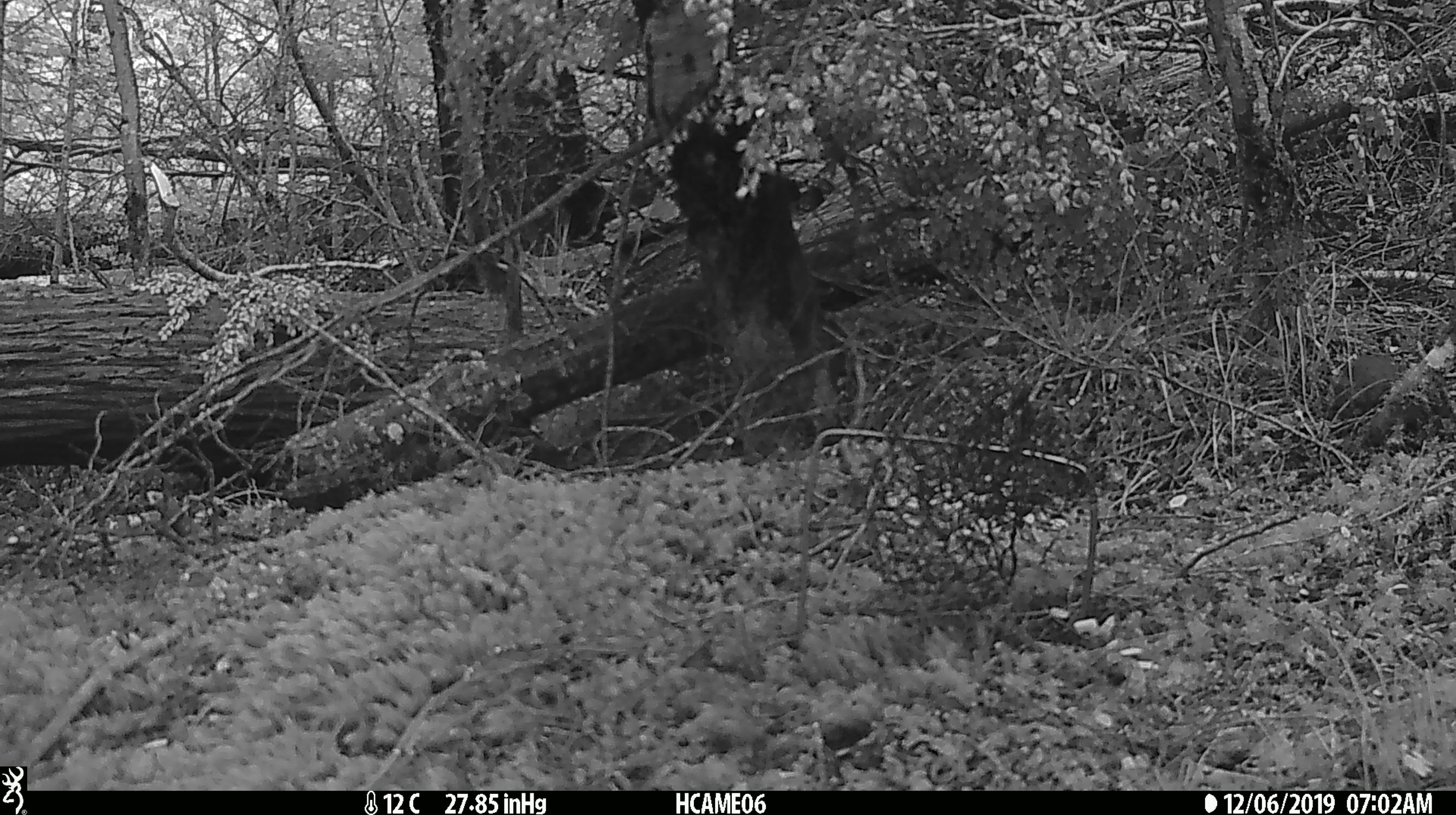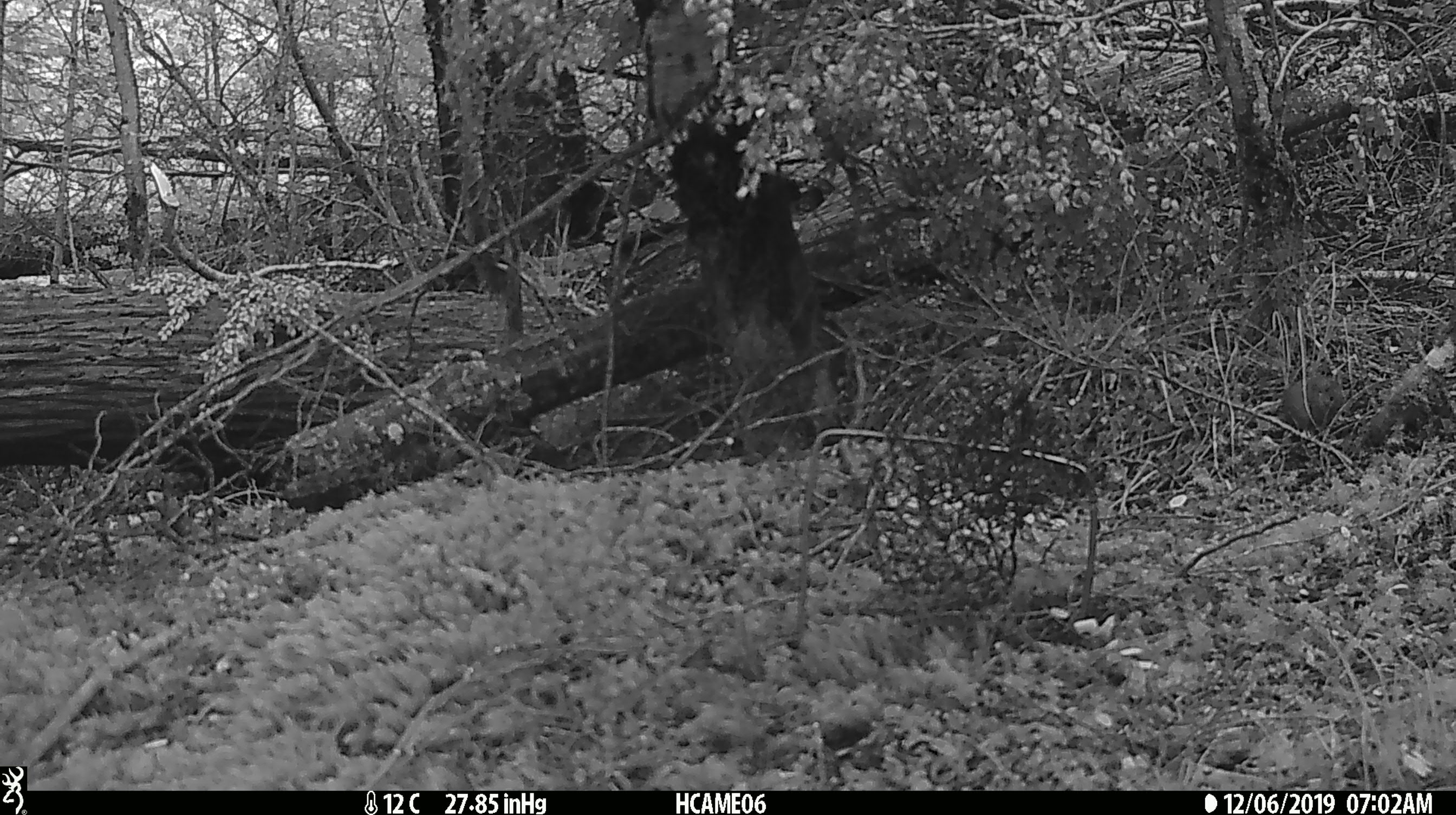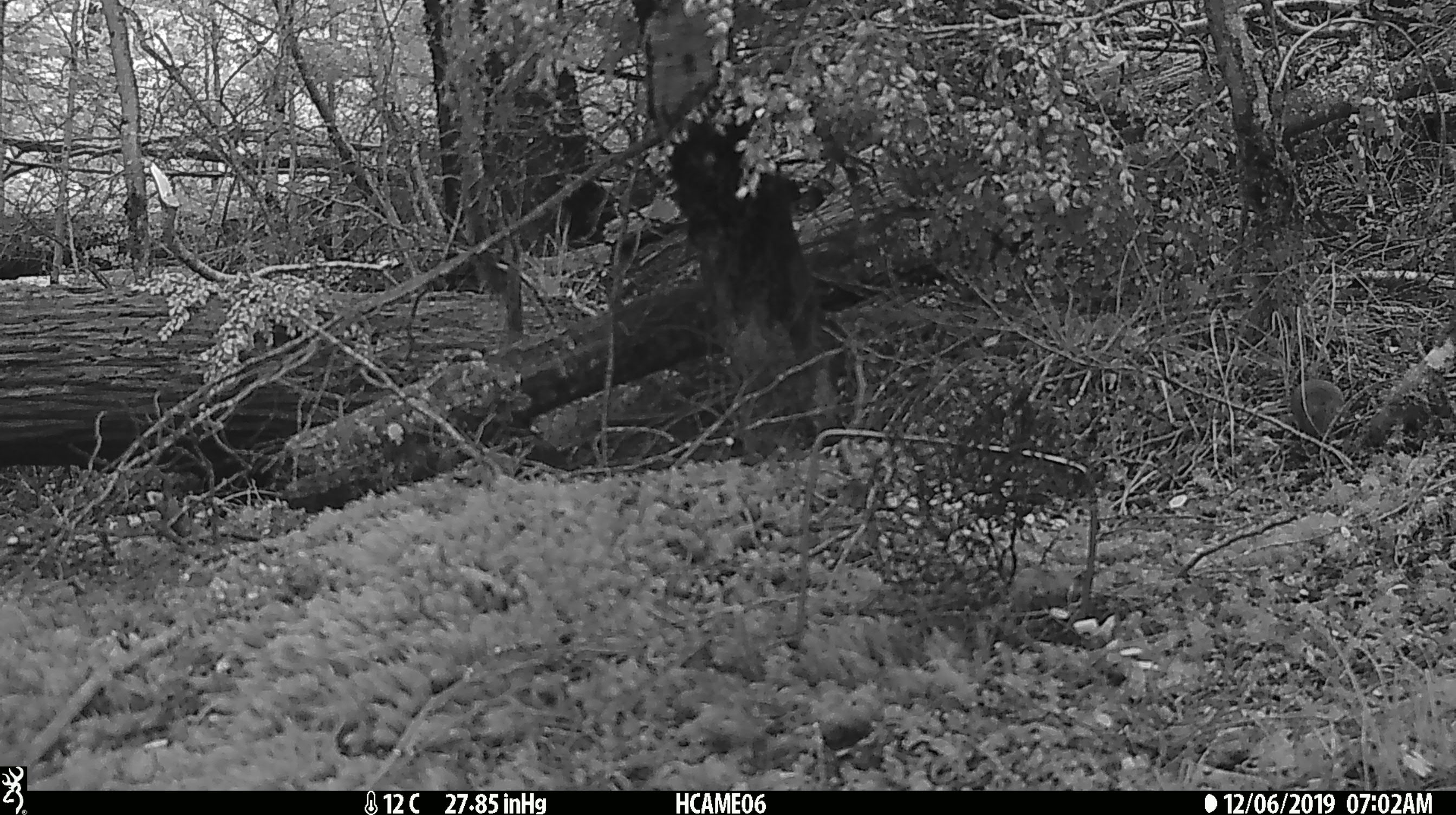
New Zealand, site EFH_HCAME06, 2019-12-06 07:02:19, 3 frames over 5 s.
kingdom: Animalia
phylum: Chordata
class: Mammalia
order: Rodentia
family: Muridae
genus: Mus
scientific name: Mus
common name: mouse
Mouse (Mus).